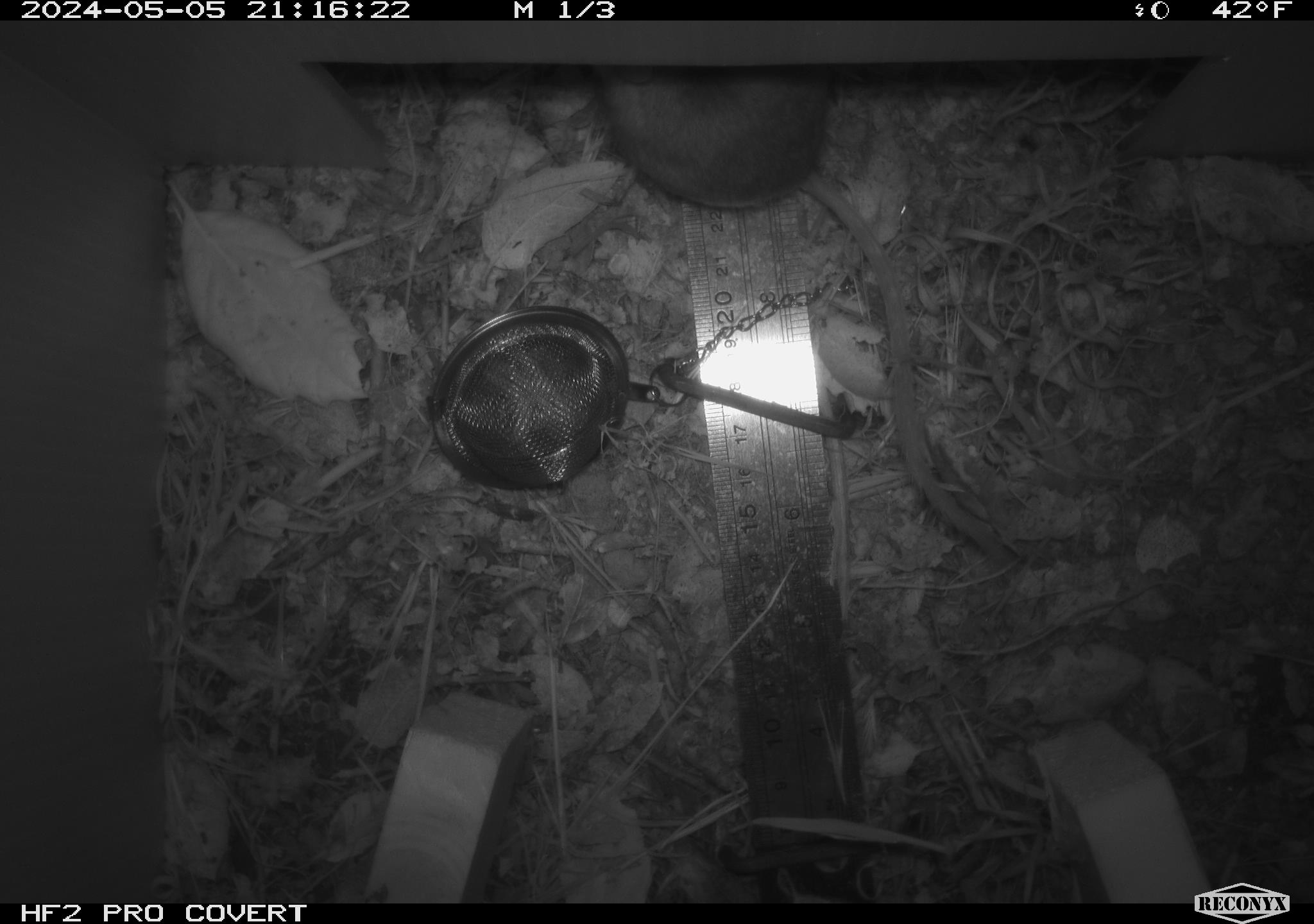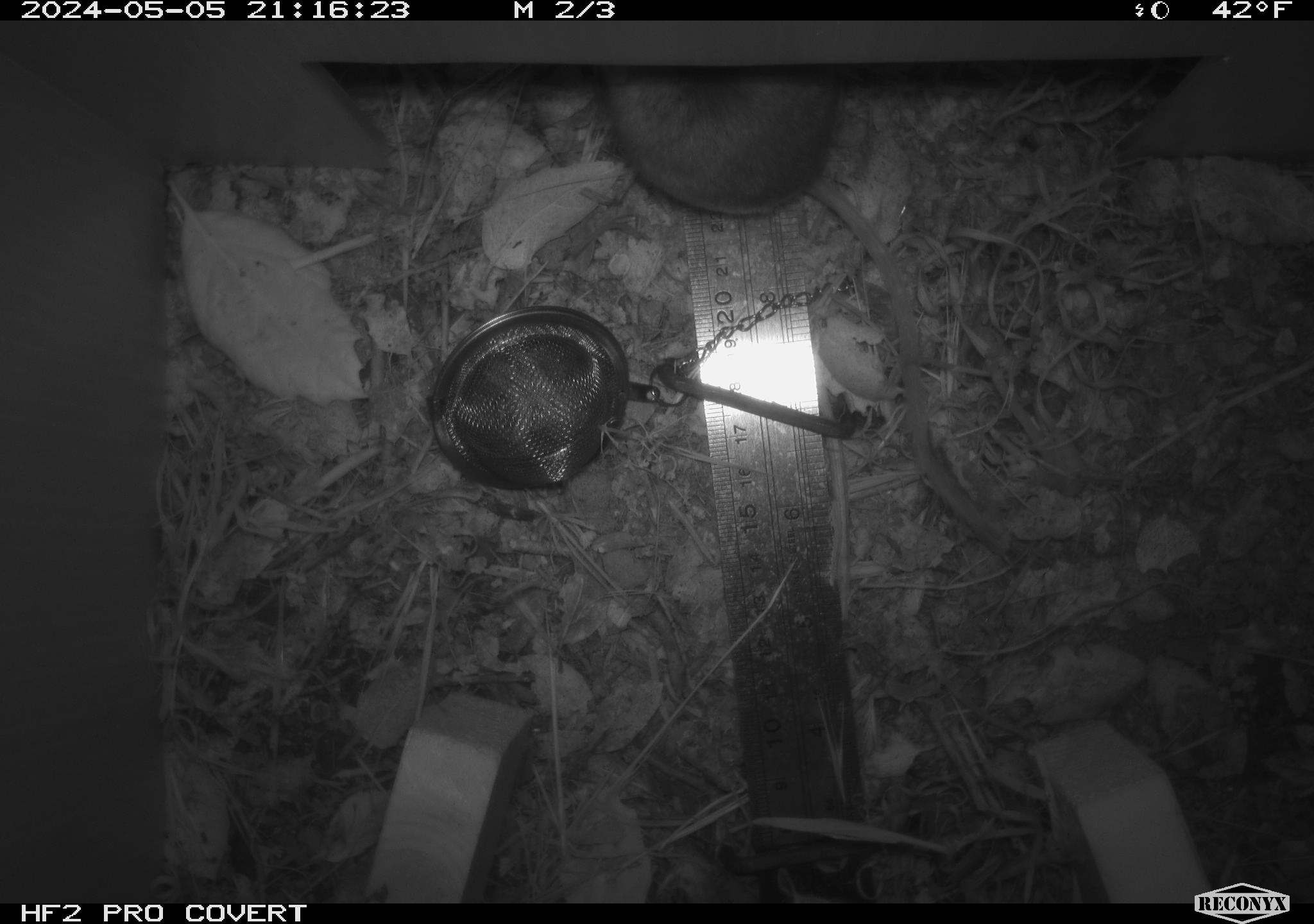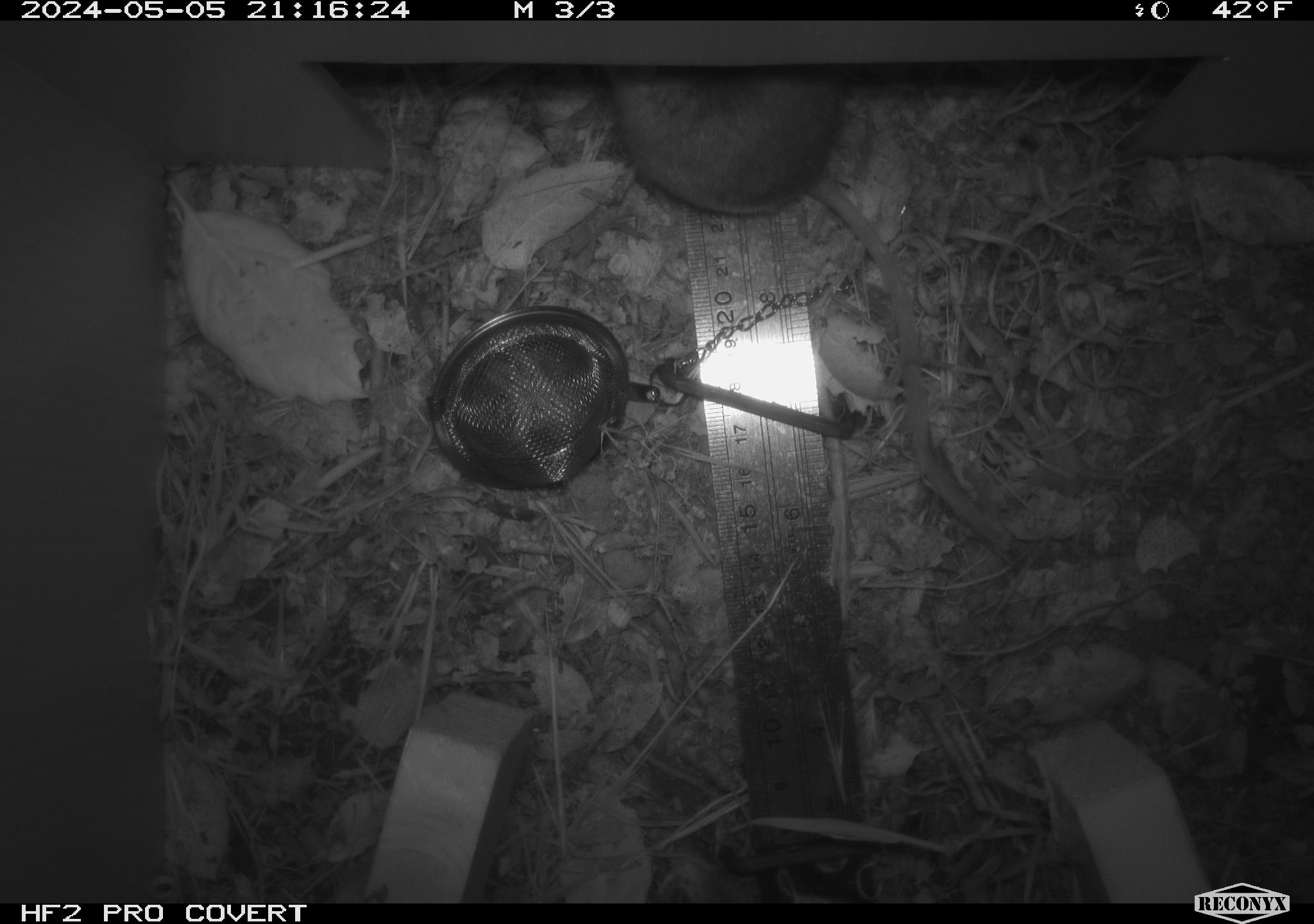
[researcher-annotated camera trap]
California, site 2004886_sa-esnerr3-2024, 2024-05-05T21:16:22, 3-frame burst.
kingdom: Animalia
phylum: Chordata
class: Mammalia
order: Rodentia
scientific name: Rodentia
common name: rodent